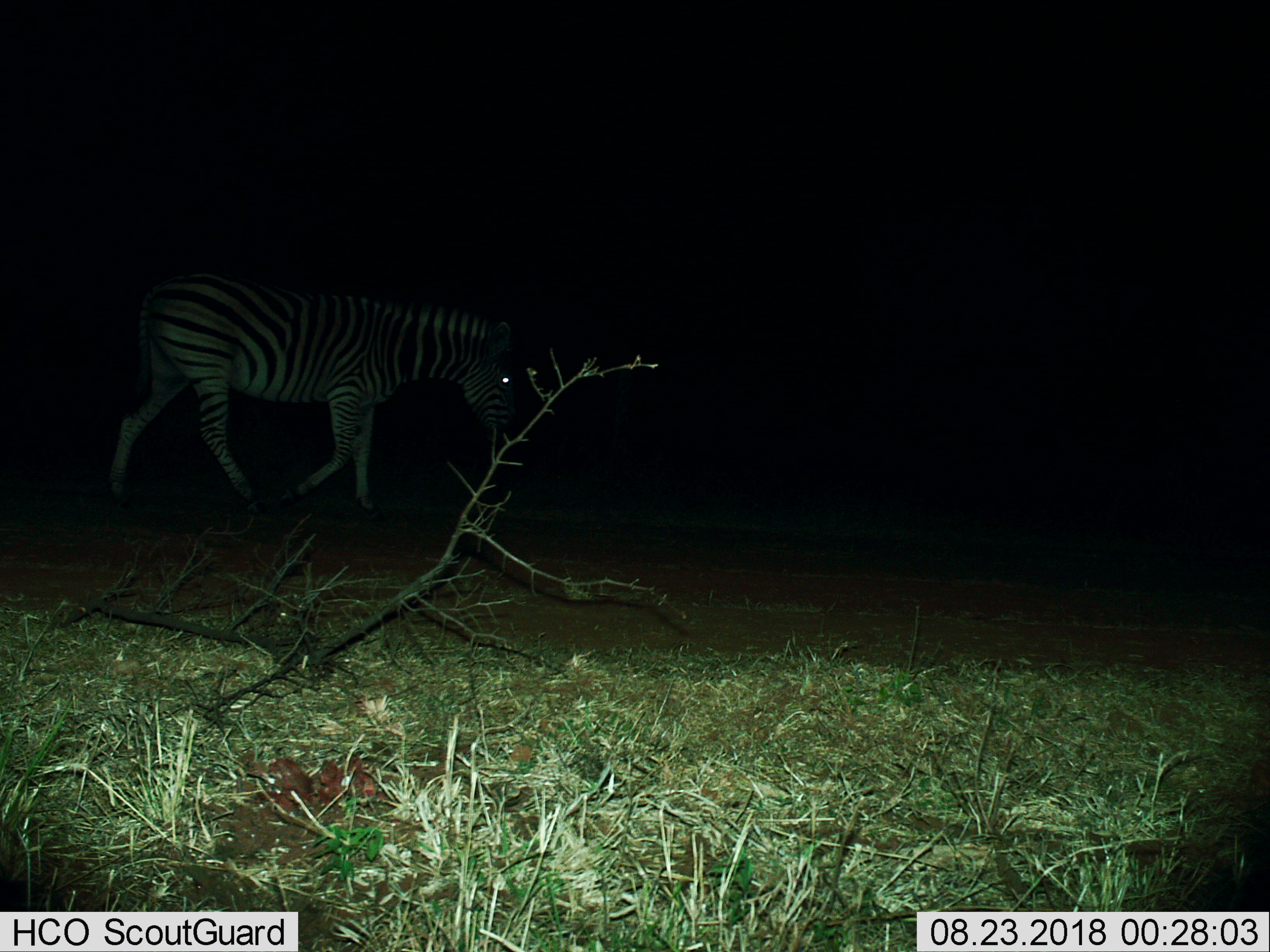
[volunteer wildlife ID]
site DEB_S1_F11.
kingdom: Animalia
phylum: Chordata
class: Mammalia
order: Perissodactyla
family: Equidae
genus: Equus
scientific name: Equus quagga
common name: plains zebra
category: zebraplains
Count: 1.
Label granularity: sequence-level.